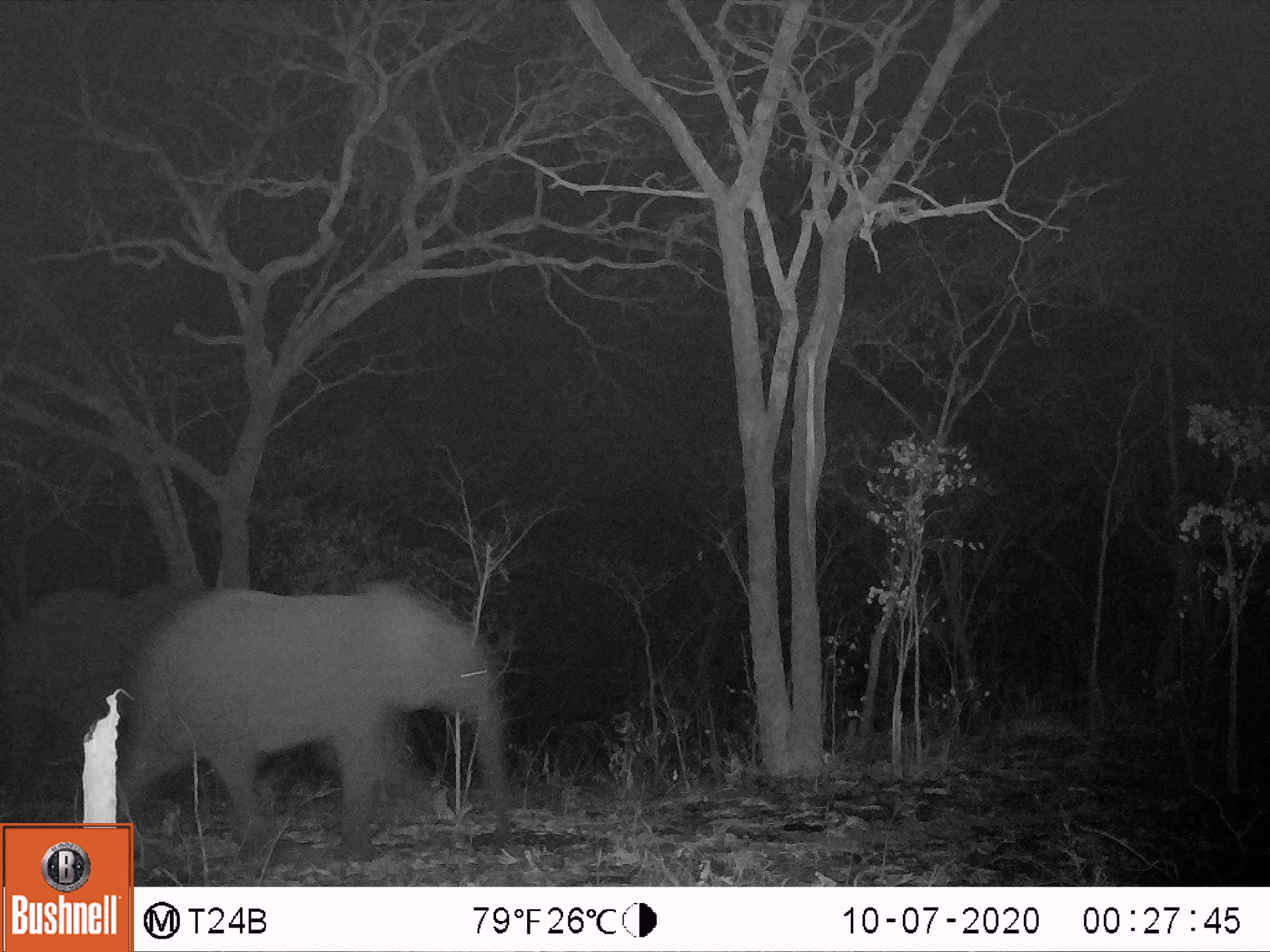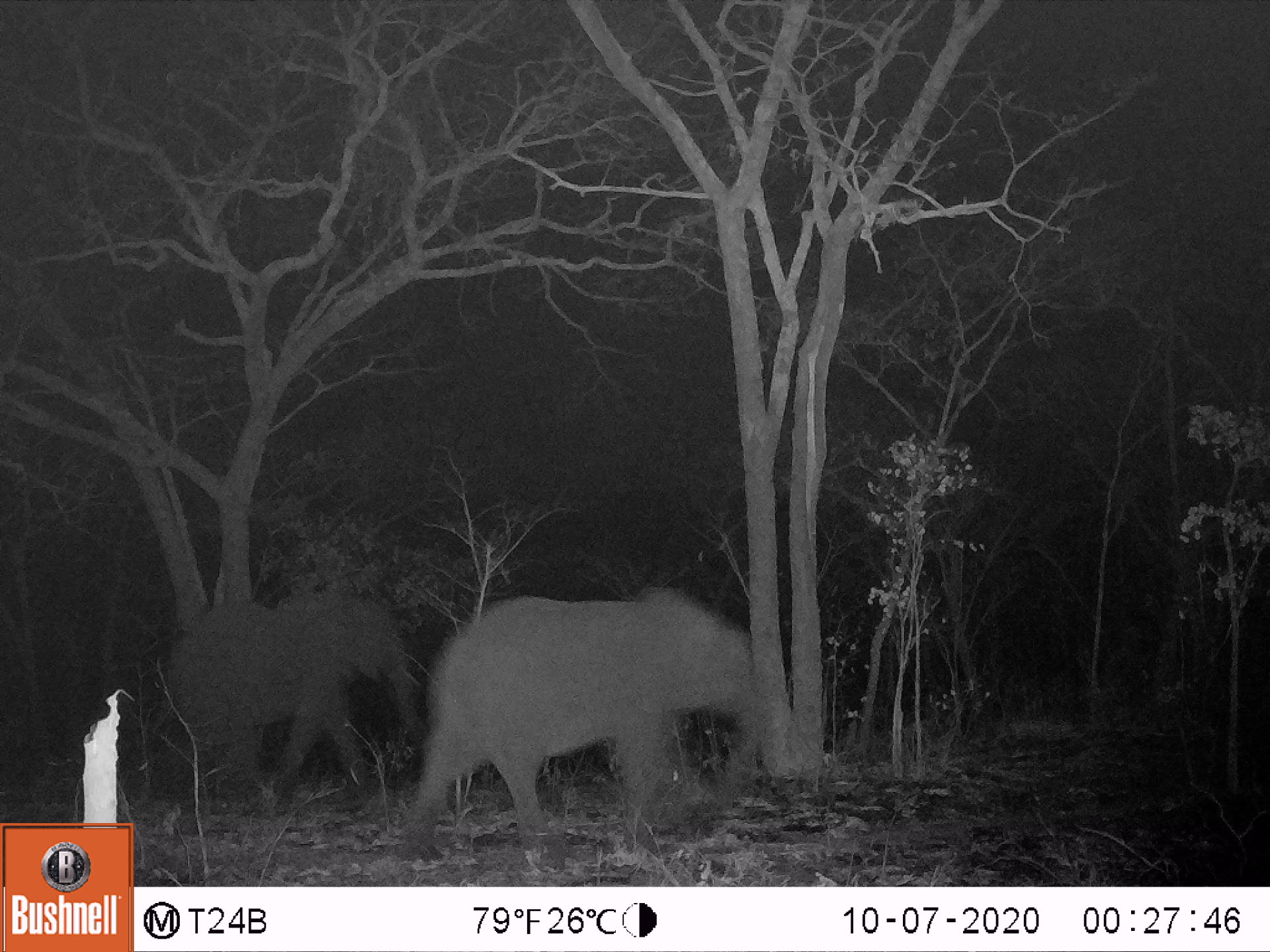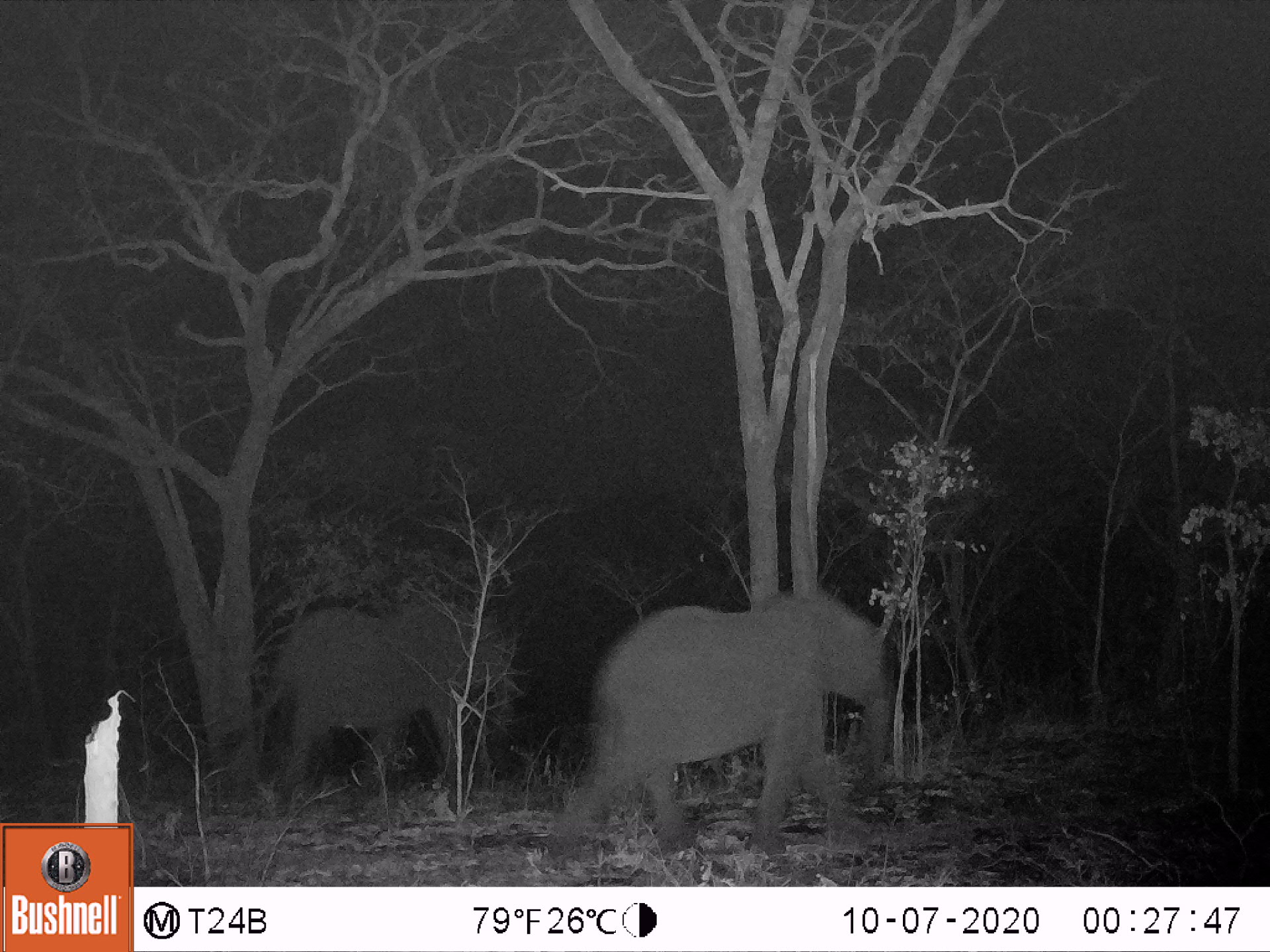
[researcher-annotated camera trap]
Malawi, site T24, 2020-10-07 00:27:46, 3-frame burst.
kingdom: Animalia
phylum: Chordata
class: Mammalia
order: Proboscidea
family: Elephantidae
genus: Loxodonta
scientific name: Loxodonta africana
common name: african savanna elephant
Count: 2.